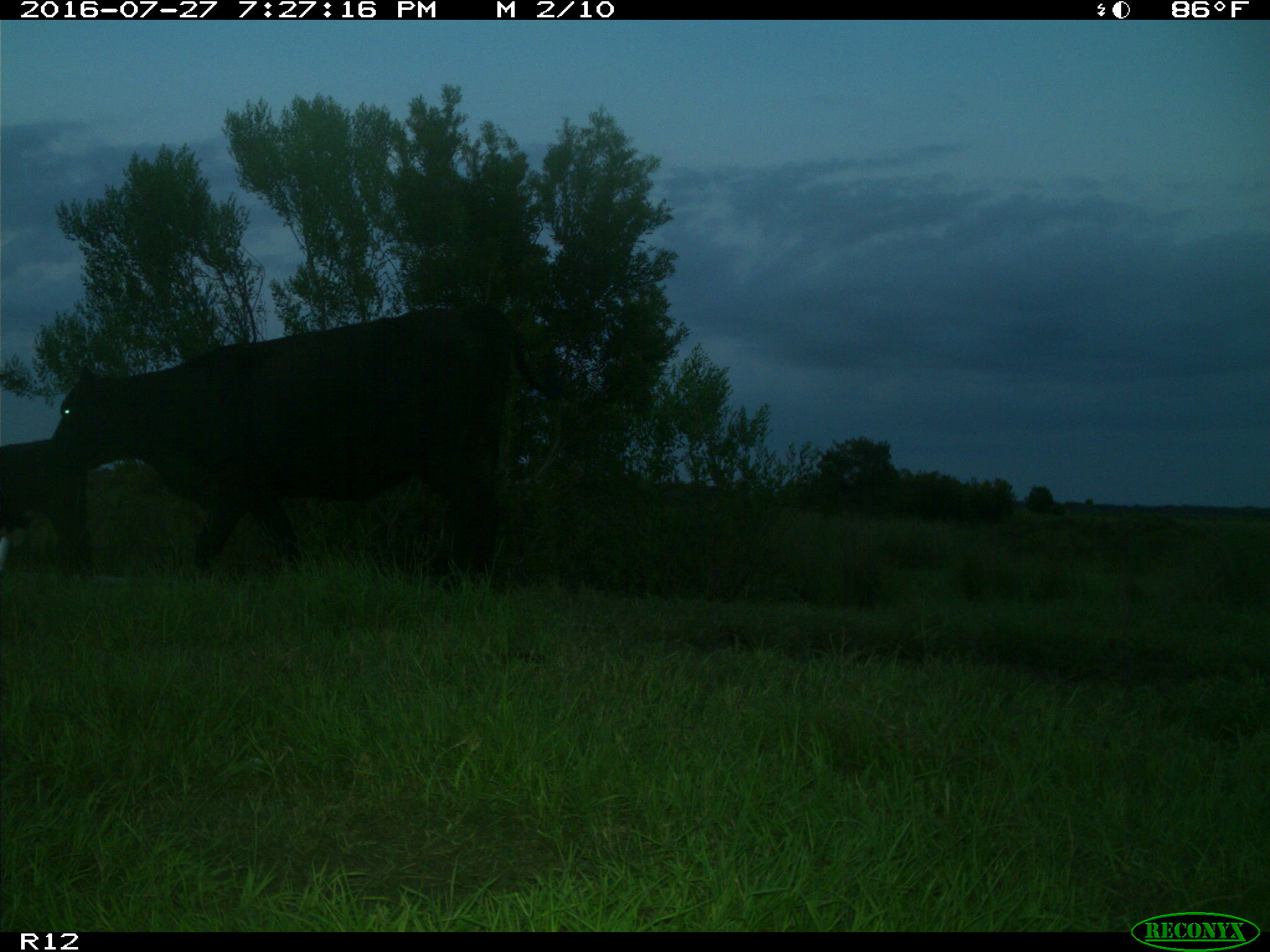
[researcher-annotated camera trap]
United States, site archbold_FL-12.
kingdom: Animalia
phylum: Chordata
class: Mammalia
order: Artiodactyla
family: Bovidae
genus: Bos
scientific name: Bos taurus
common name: domestic cow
Bos taurus (domestic cow).